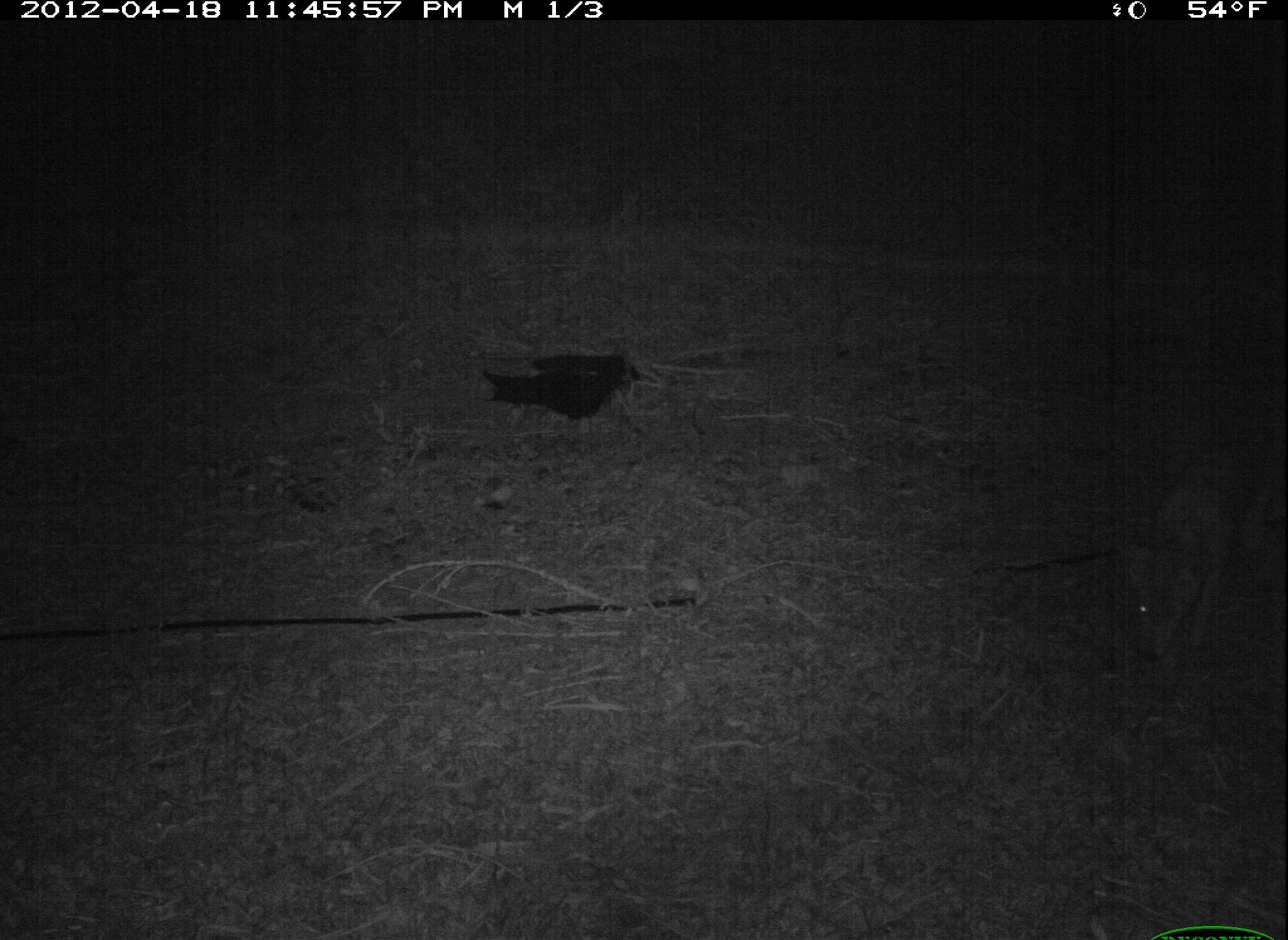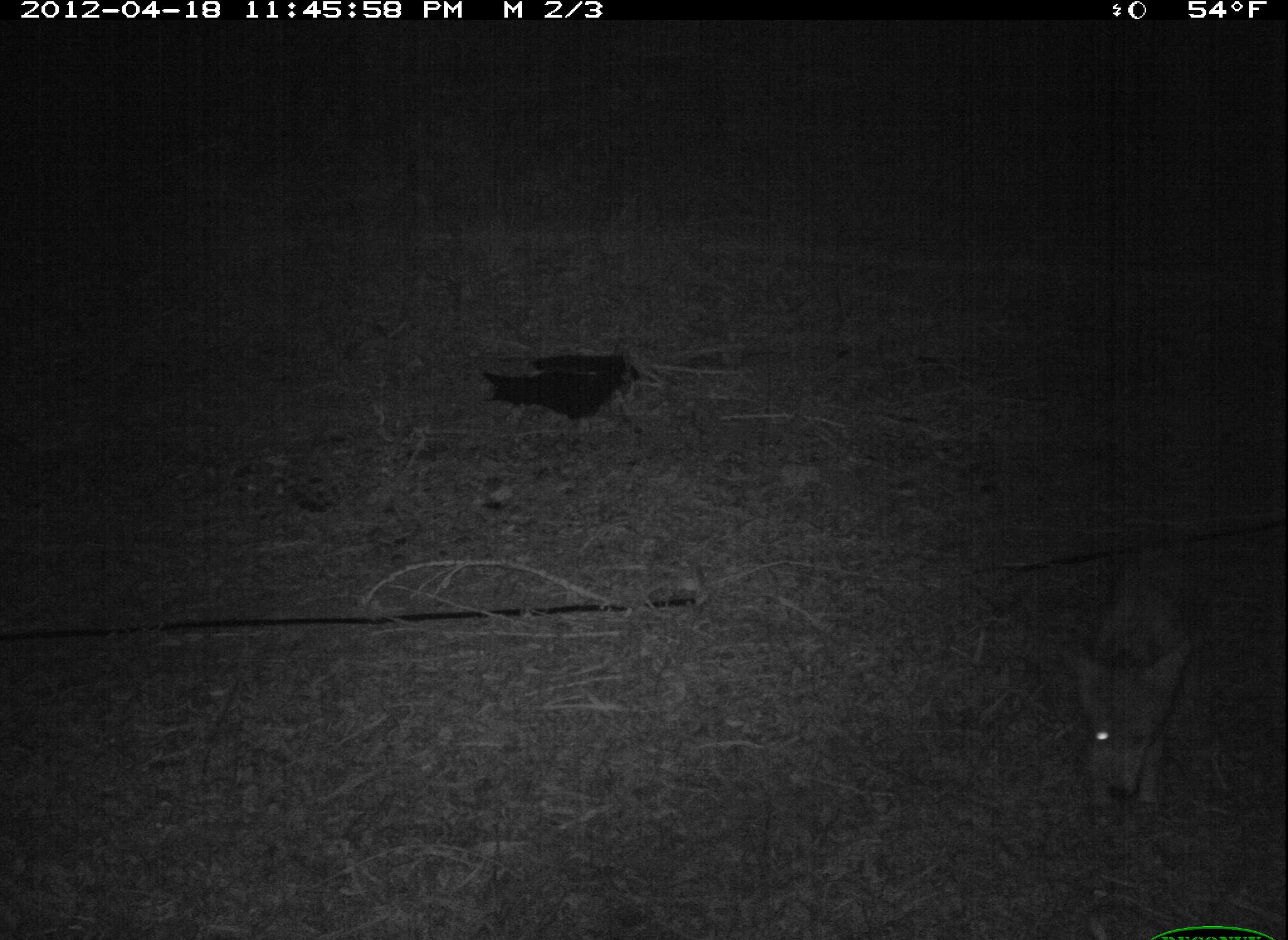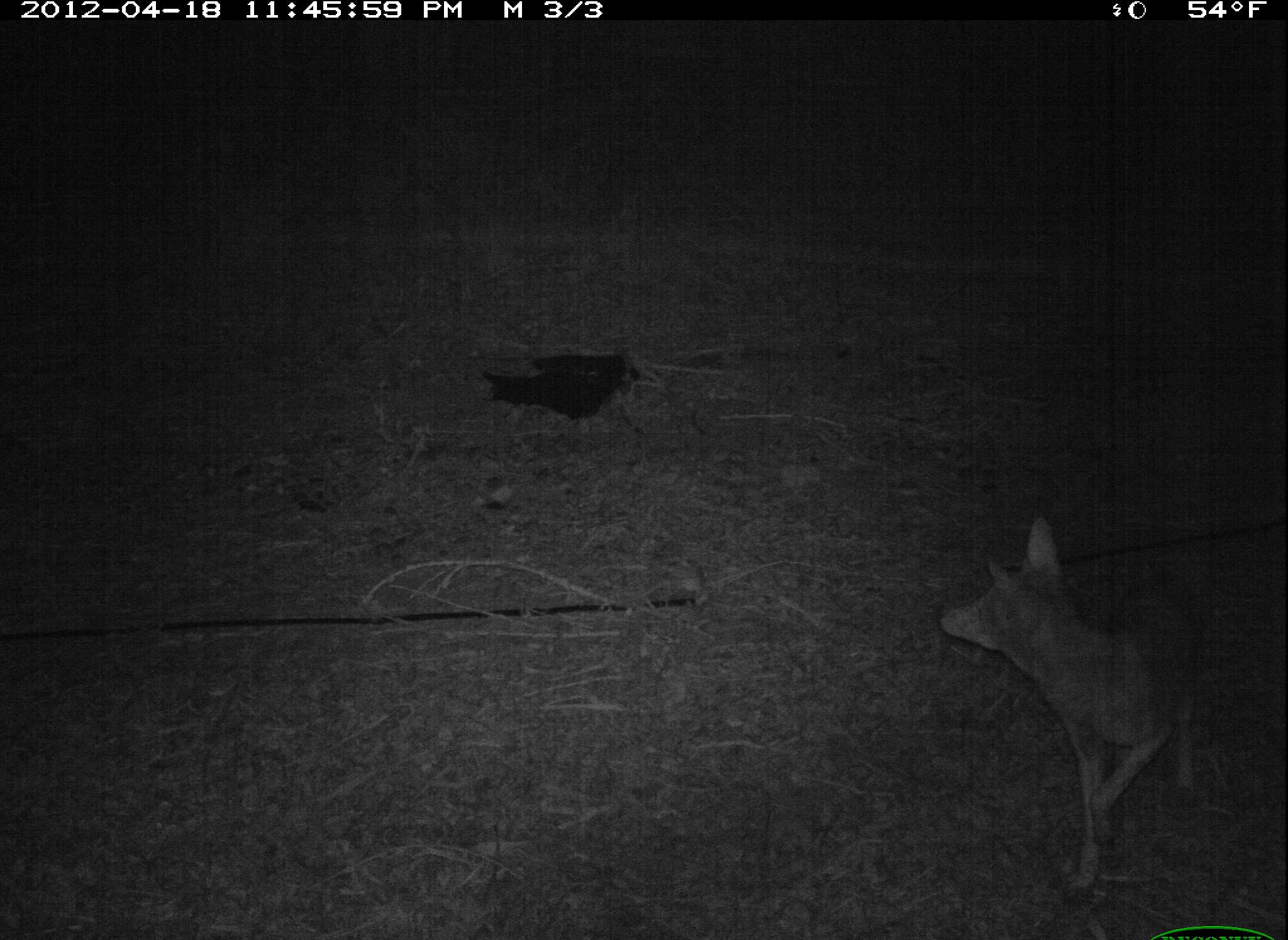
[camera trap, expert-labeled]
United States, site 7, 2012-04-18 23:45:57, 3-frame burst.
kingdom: Animalia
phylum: Chordata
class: Mammalia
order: Carnivora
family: Canidae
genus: Canis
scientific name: Canis latrans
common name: coyote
Coyote (Canis latrans).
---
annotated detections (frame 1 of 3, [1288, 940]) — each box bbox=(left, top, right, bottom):
coyote: bbox=(1098, 448, 1278, 664)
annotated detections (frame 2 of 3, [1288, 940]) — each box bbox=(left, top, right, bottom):
coyote: bbox=(1063, 532, 1236, 820)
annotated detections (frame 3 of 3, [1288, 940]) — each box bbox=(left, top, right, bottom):
coyote: bbox=(927, 485, 1233, 902)